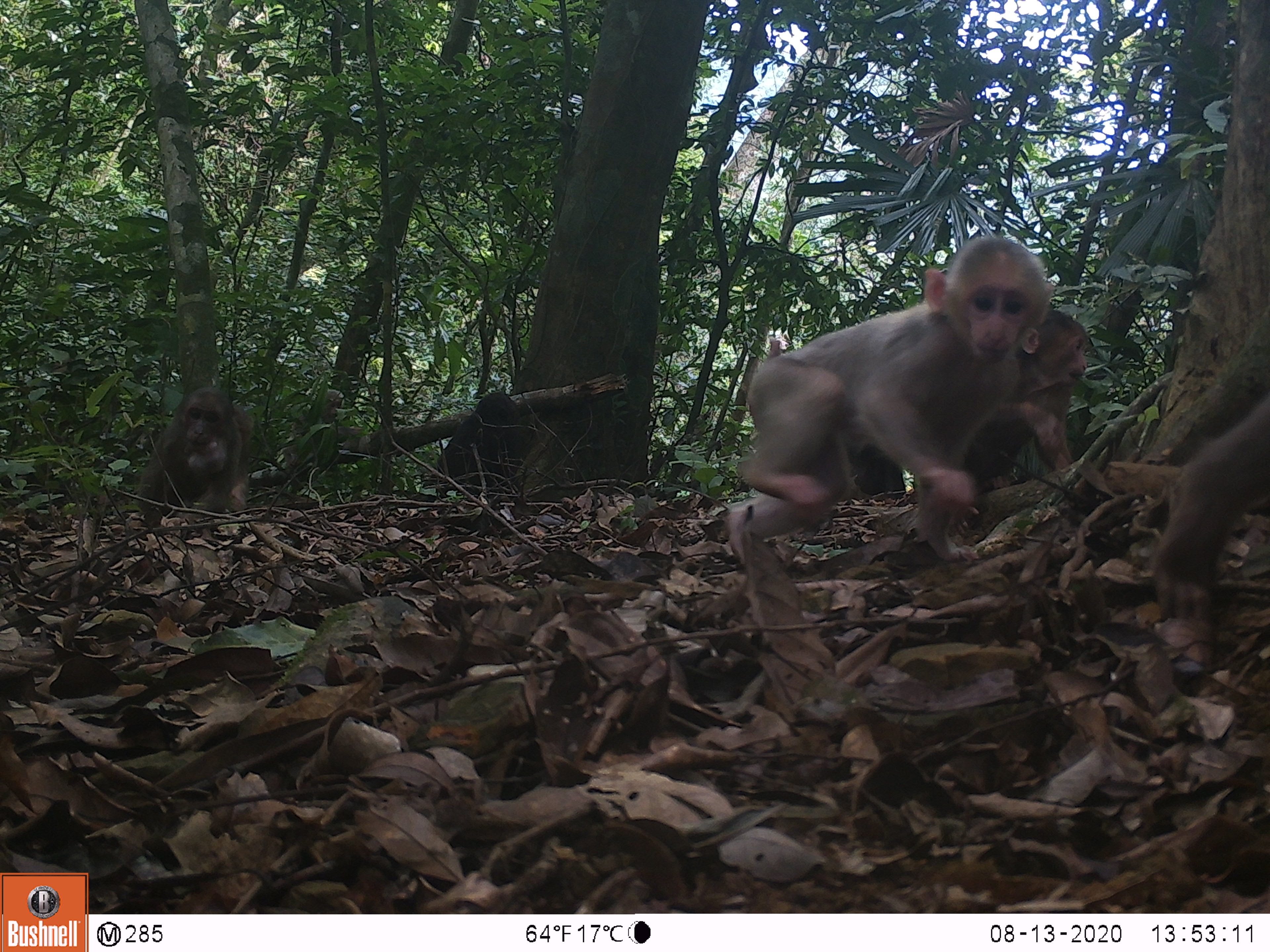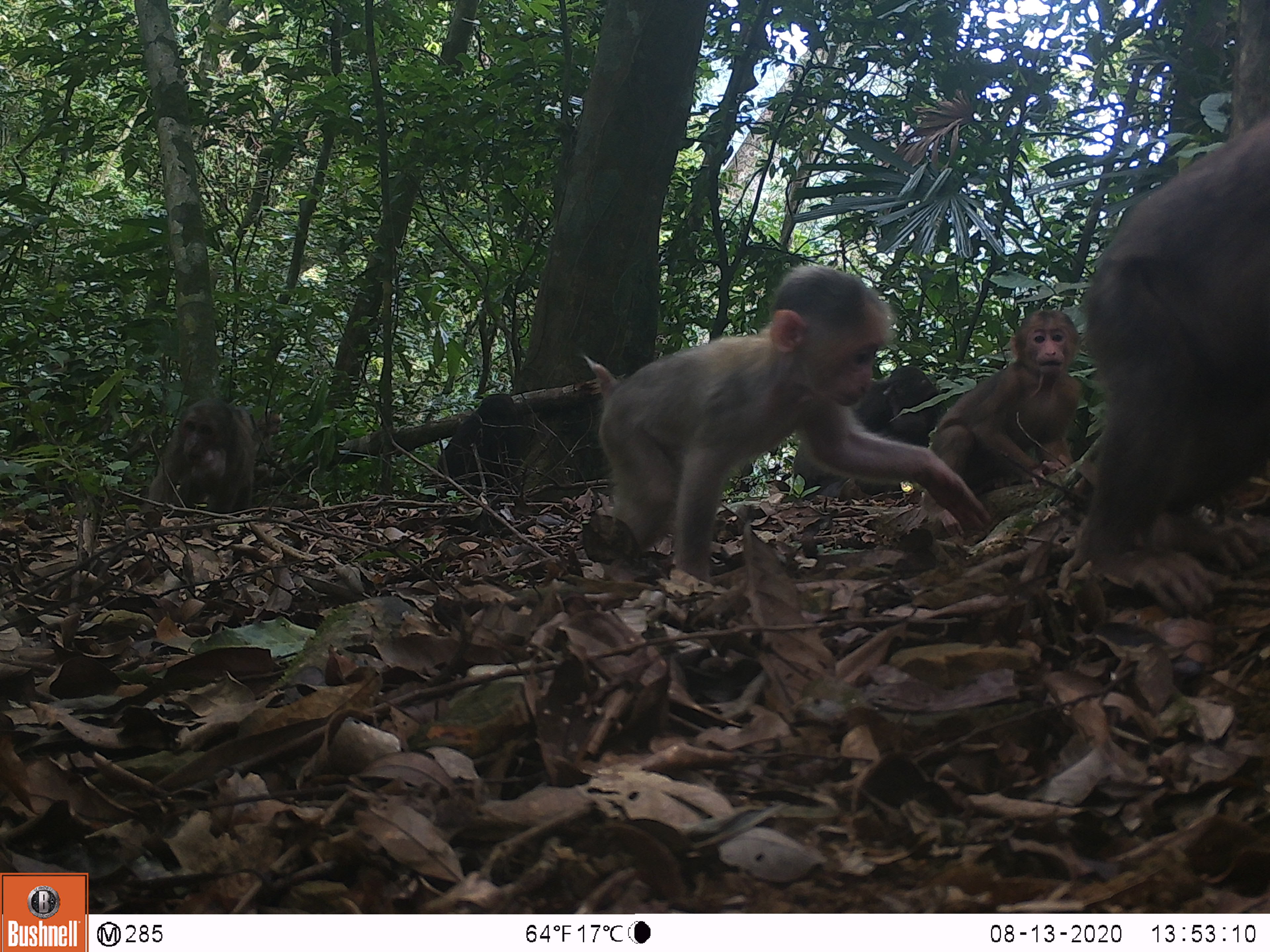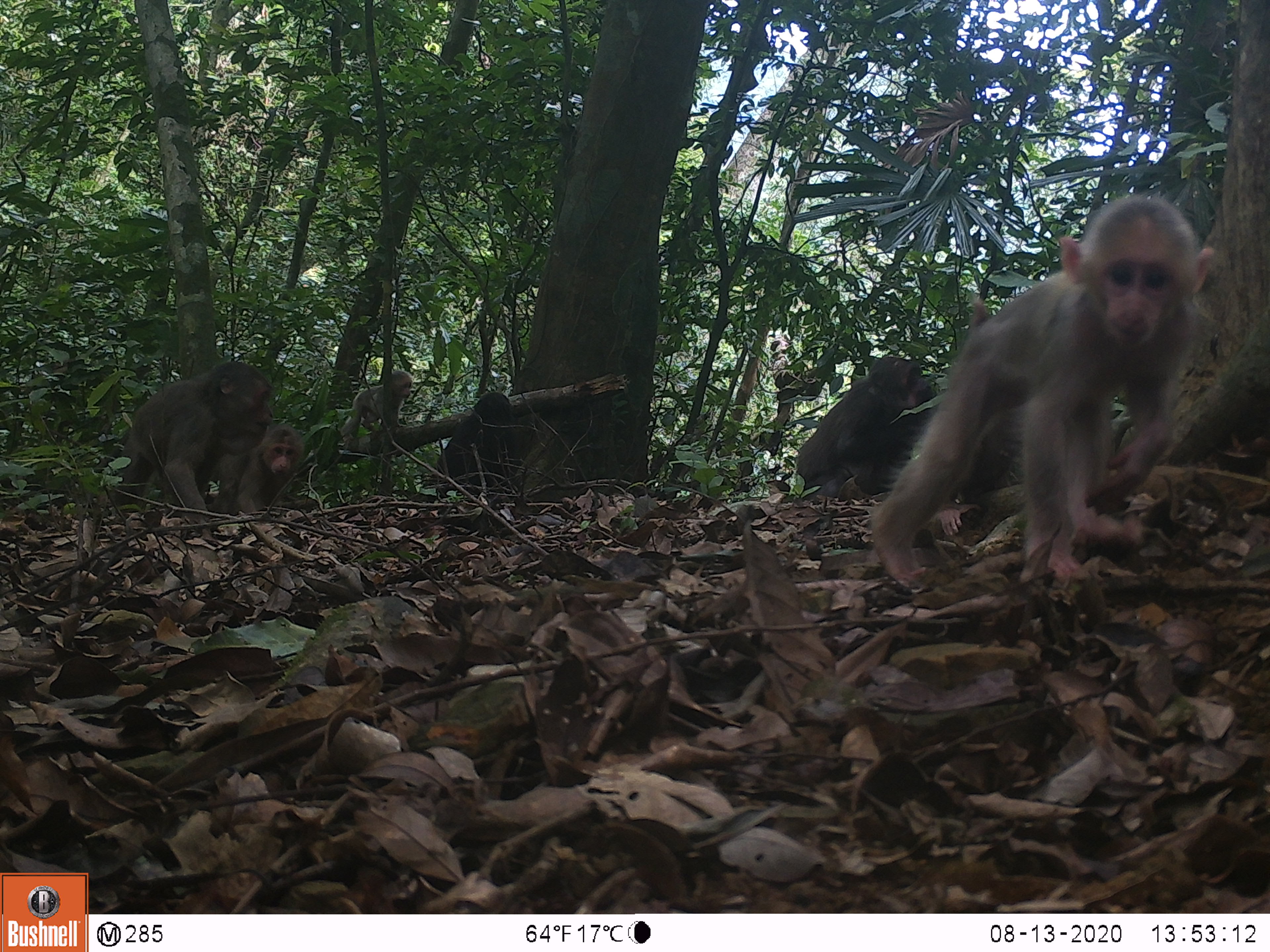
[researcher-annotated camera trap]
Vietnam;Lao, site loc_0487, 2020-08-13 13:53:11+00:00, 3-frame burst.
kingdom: Animalia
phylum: Chordata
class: Mammalia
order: Primates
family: Cercopithecidae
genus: Macaca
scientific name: Macaca arctoides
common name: stump-tailed macaque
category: stump tailed macaque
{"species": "stump tailed macaque (stump-tailed macaque) (Macaca arctoides)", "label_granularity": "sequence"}